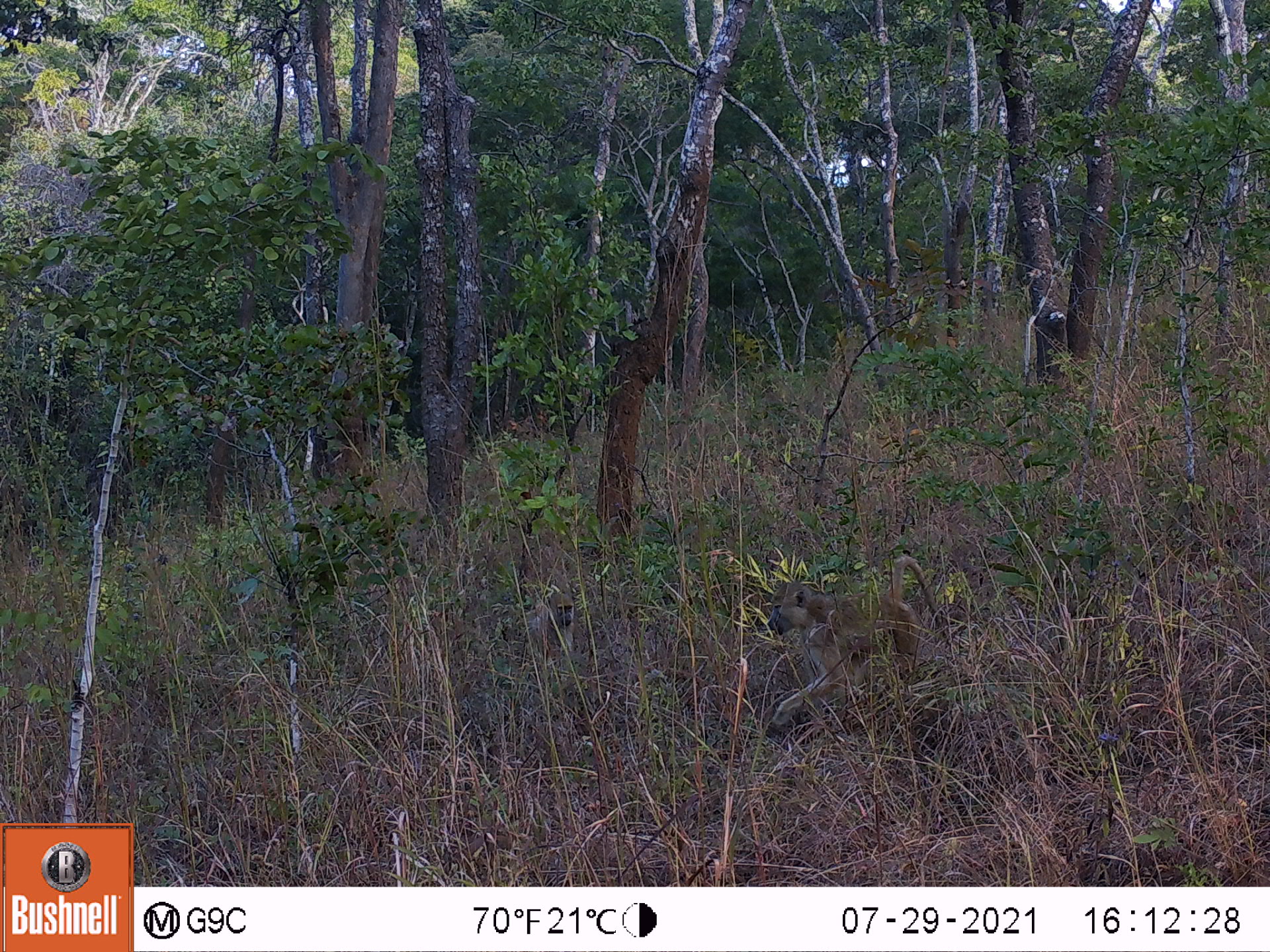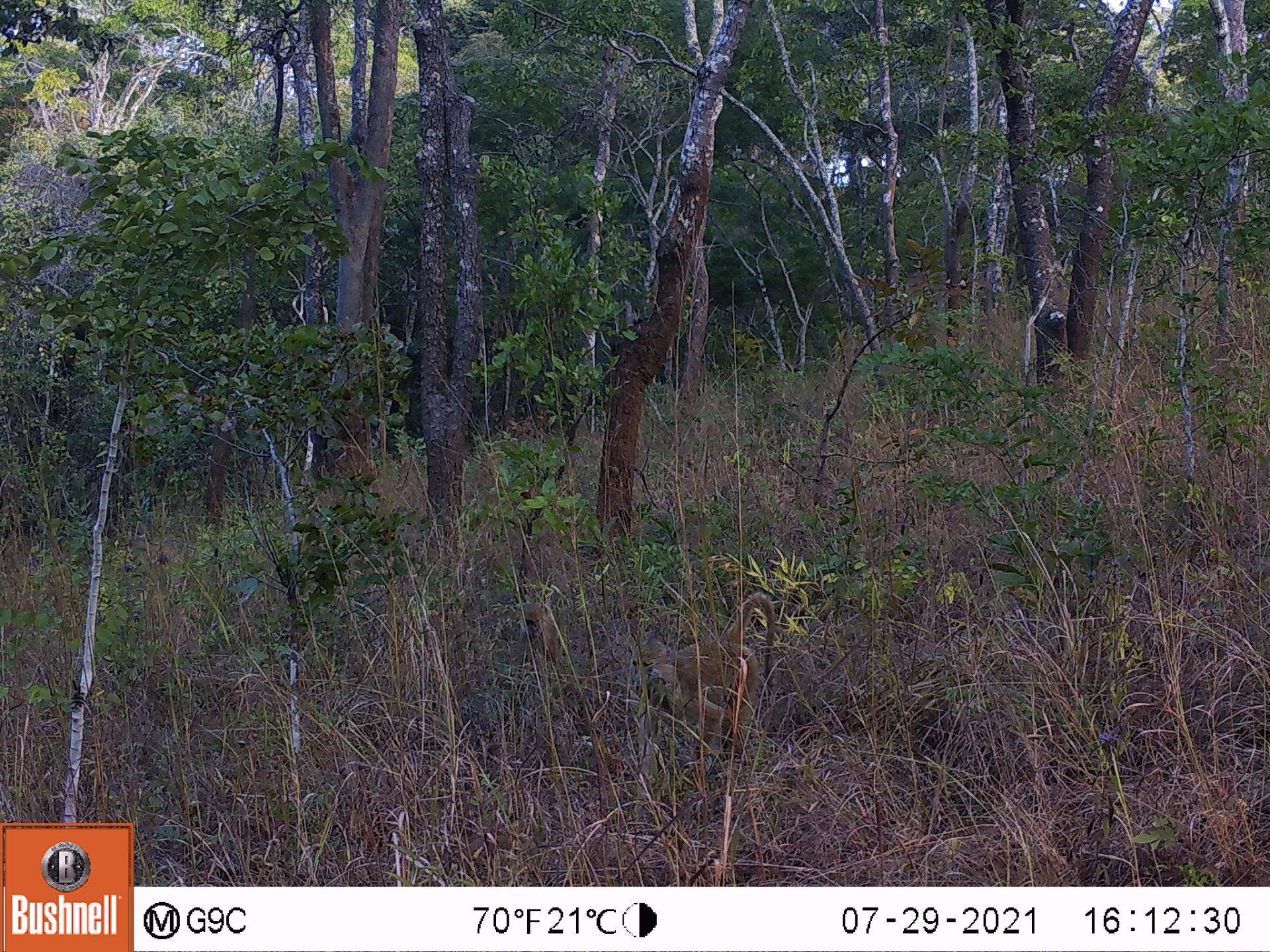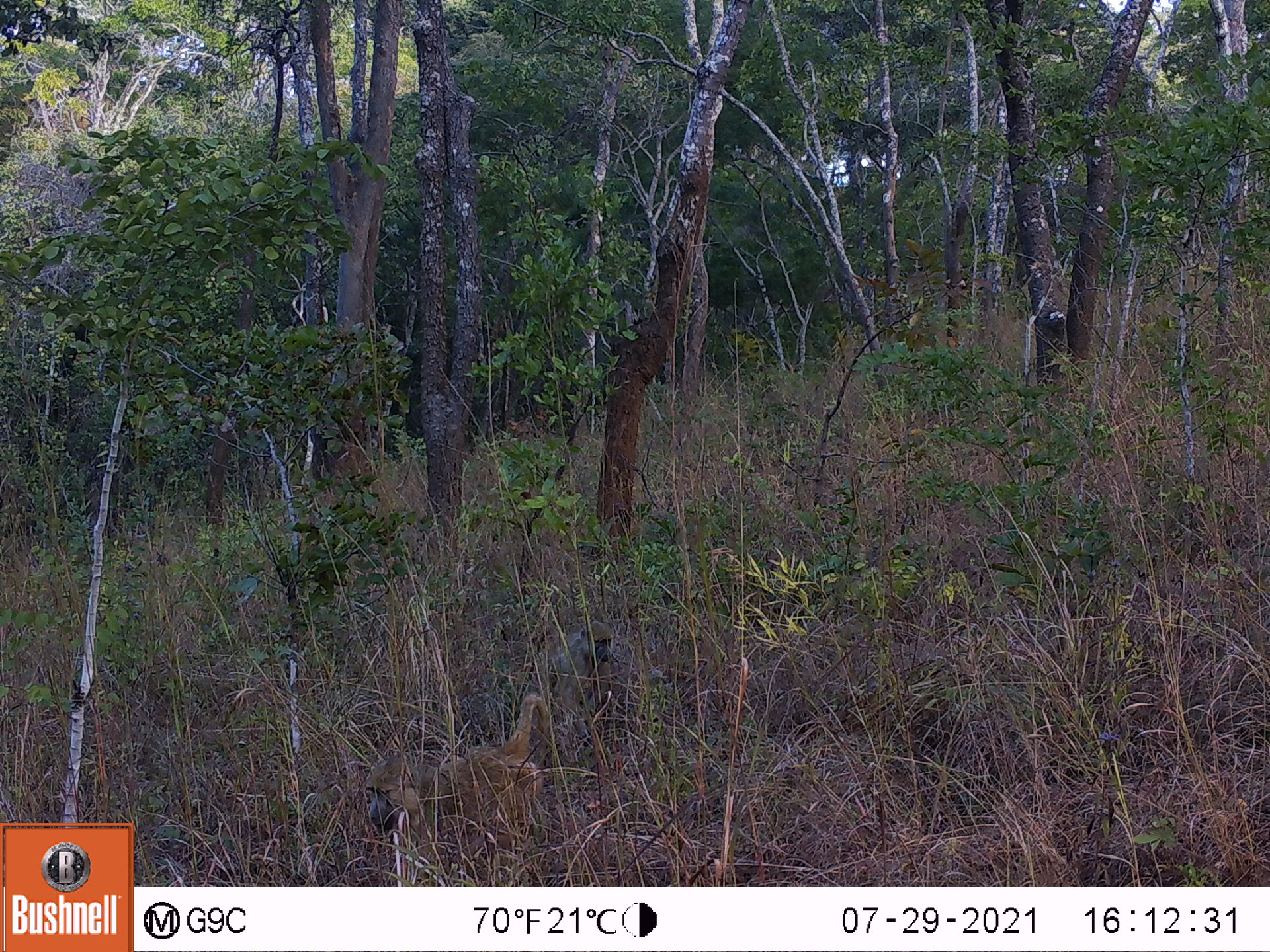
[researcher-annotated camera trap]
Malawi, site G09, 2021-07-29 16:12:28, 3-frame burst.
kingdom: Animalia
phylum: Chordata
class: Mammalia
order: Primates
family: Cercopithecidae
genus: Papio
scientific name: Papio cynocephalus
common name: yellow baboon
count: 2